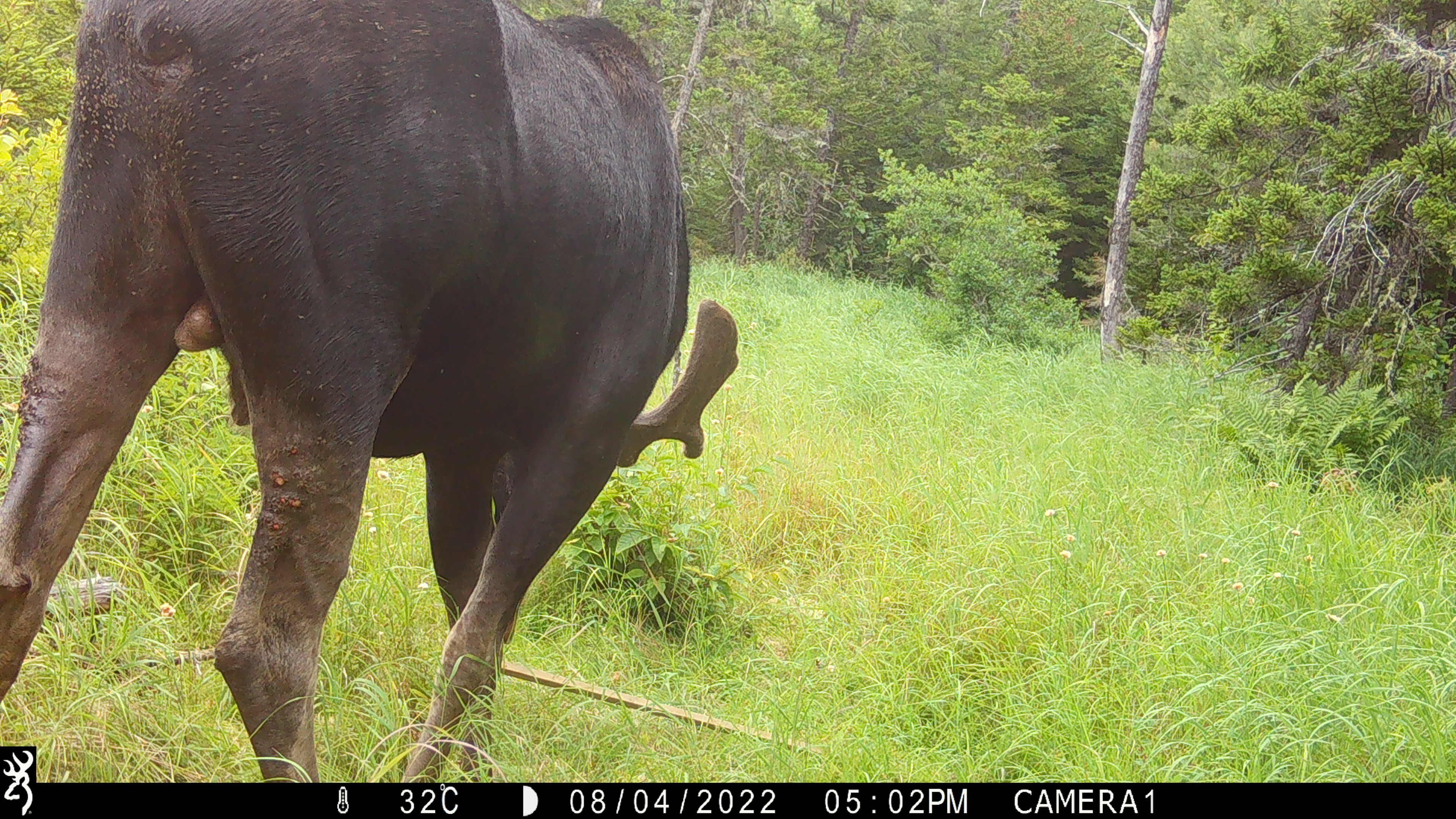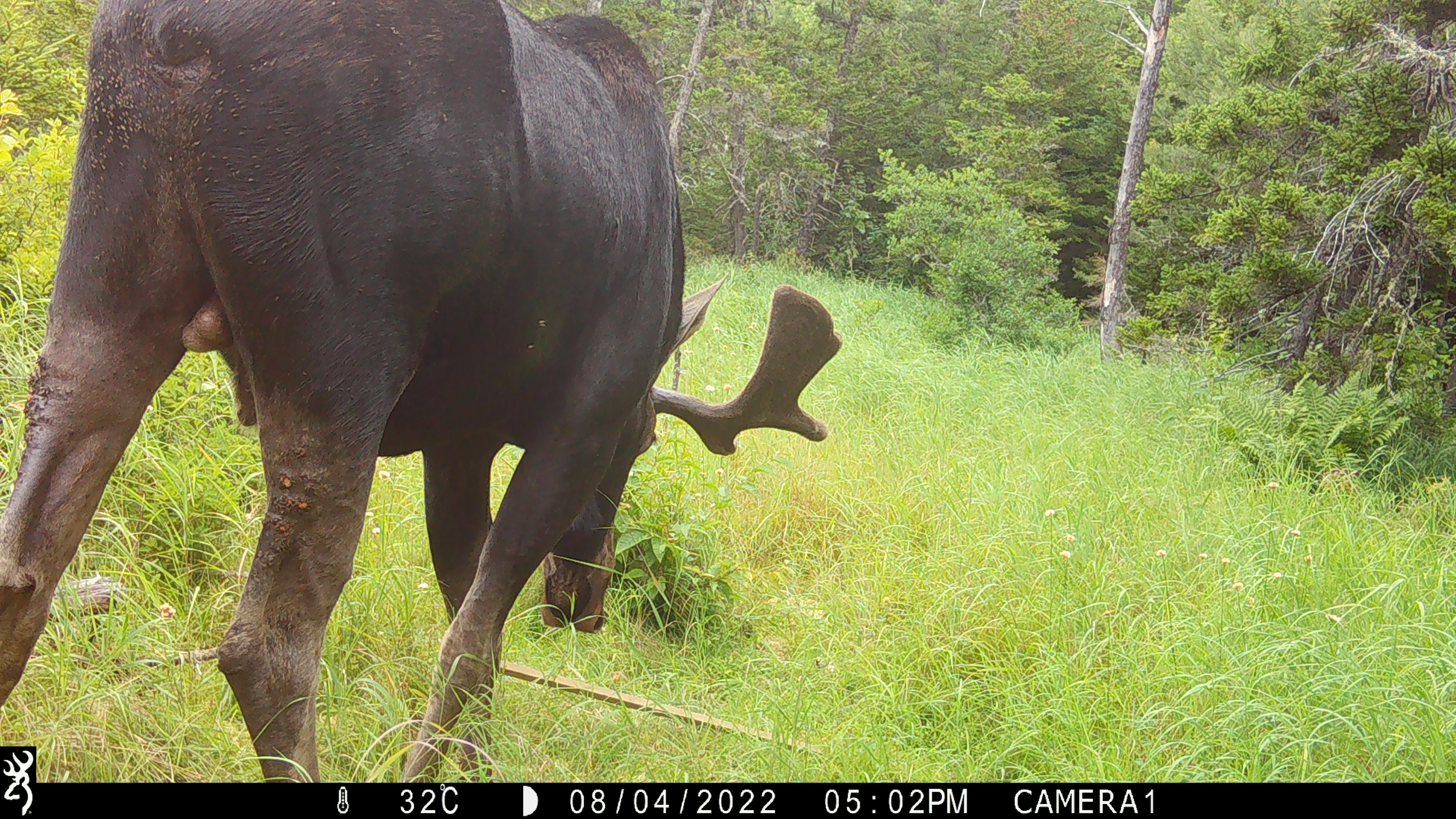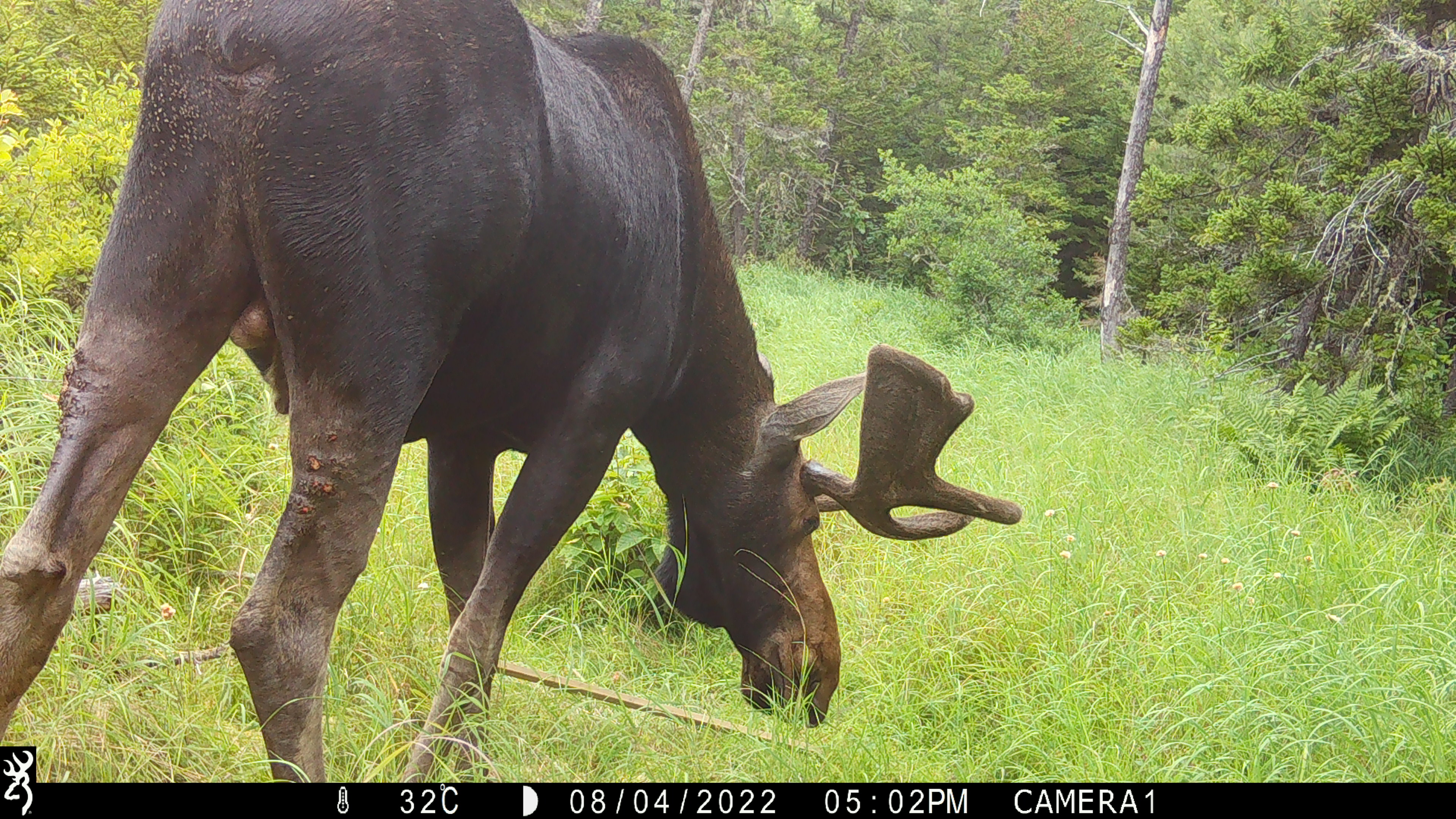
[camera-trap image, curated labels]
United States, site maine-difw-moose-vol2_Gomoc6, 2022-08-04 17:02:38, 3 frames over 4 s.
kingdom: Animalia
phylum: Chordata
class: Mammalia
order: Artiodactyla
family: Cervidae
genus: Alces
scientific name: Alces alces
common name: moose